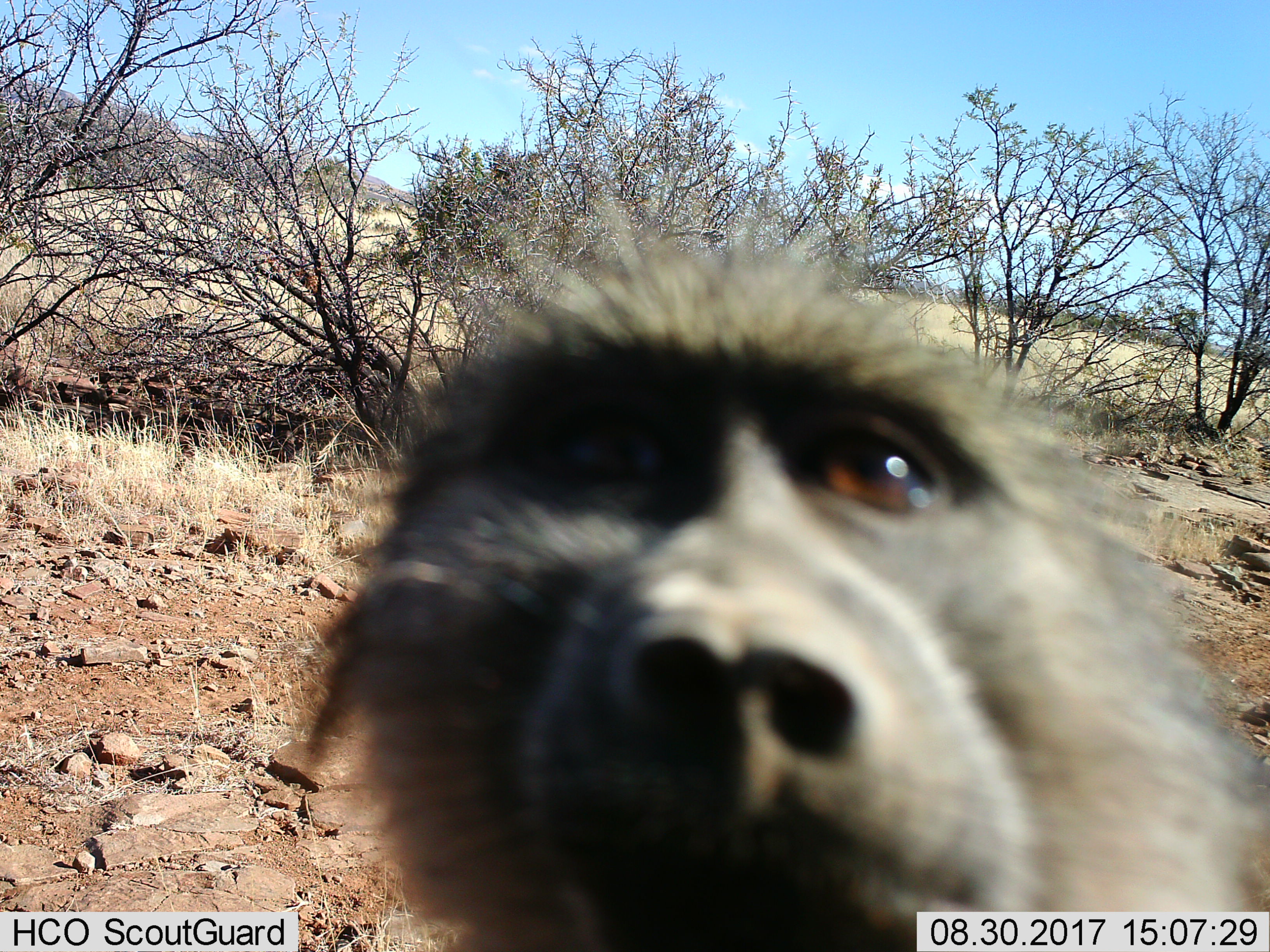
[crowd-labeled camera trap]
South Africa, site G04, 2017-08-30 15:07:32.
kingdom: Animalia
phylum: Chordata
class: Mammalia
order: Primates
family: Cercopithecidae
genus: Papio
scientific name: Papio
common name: baboon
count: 1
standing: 60%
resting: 0%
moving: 10%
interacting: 30%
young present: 0%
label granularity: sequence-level